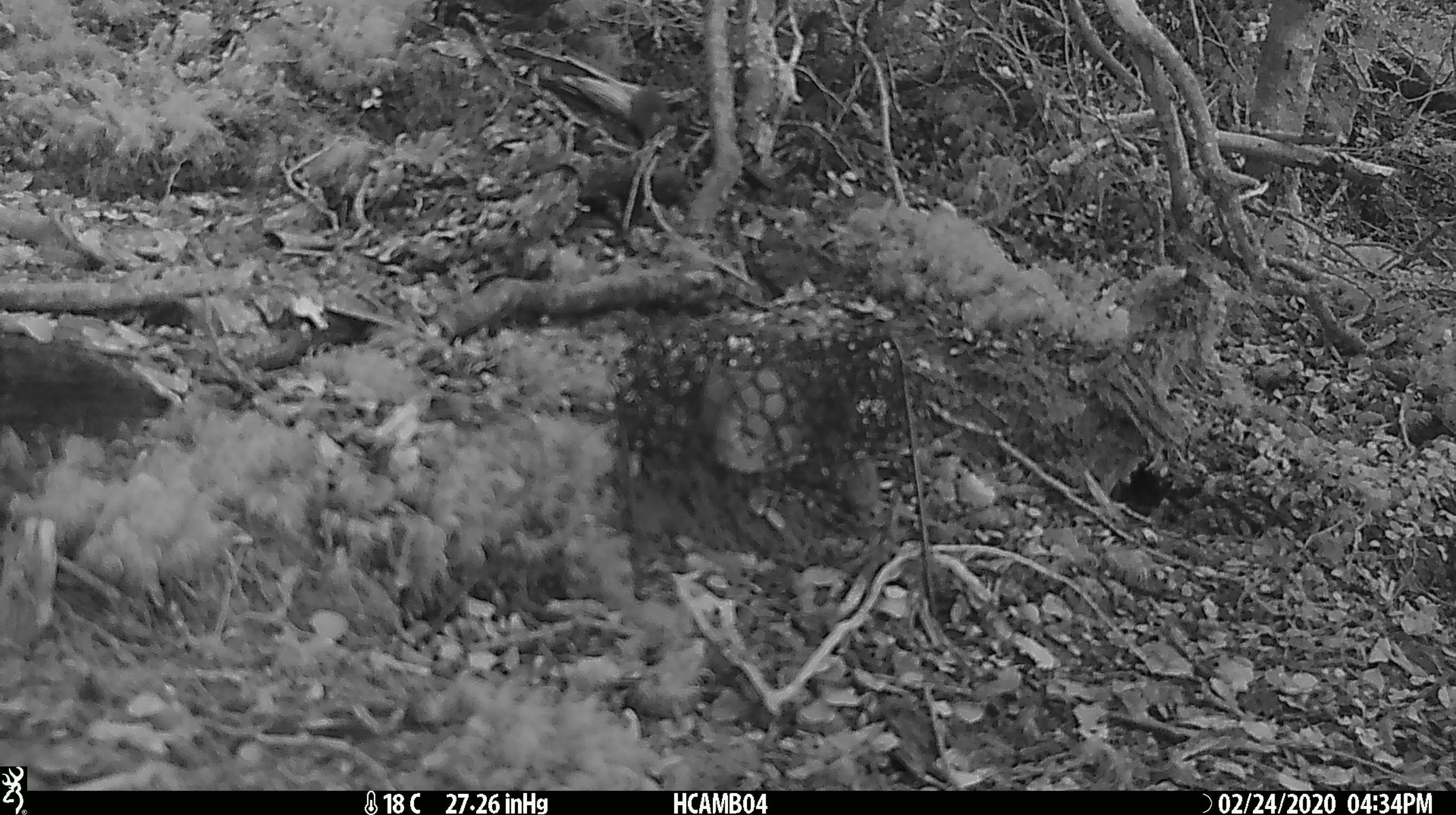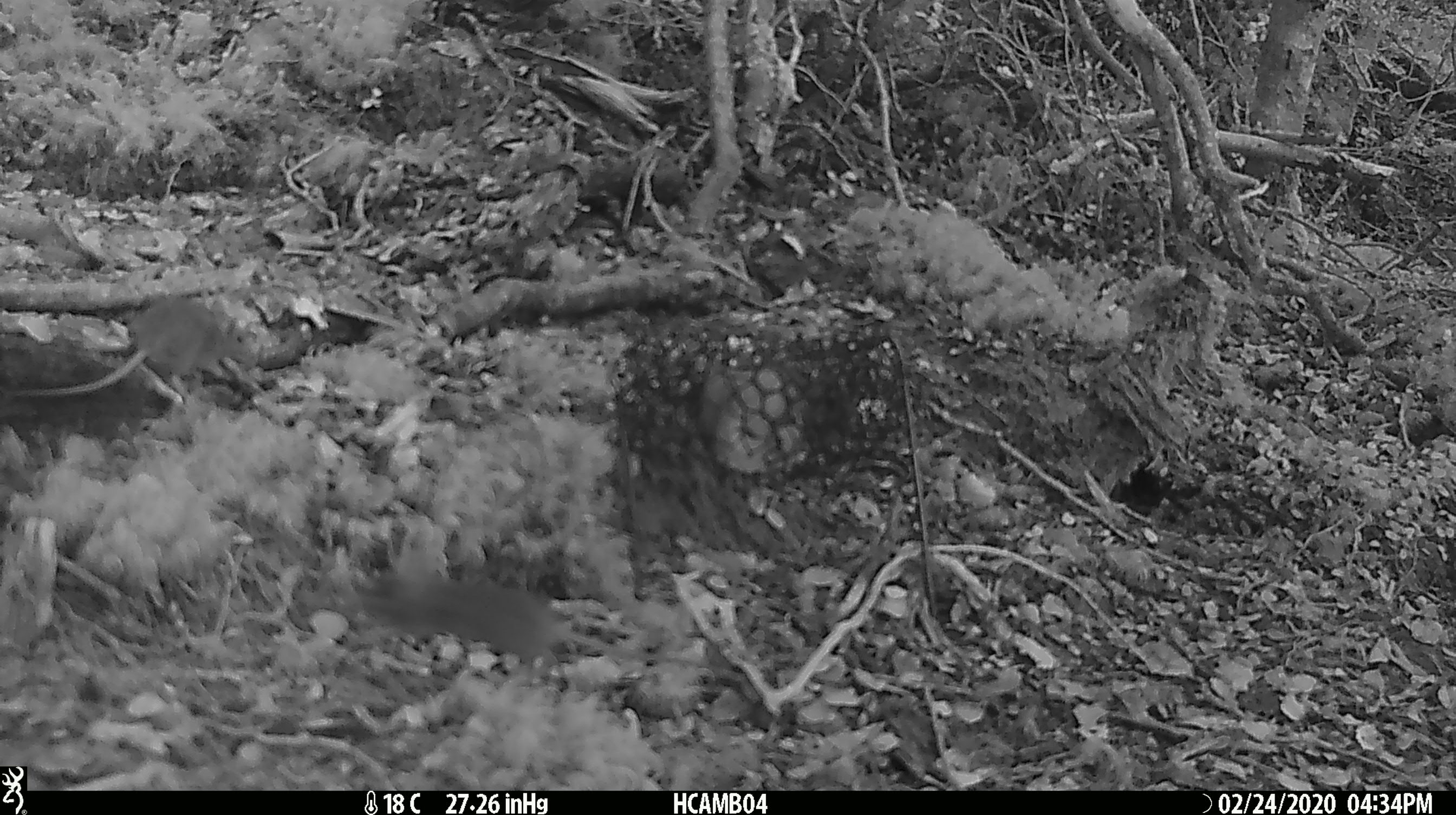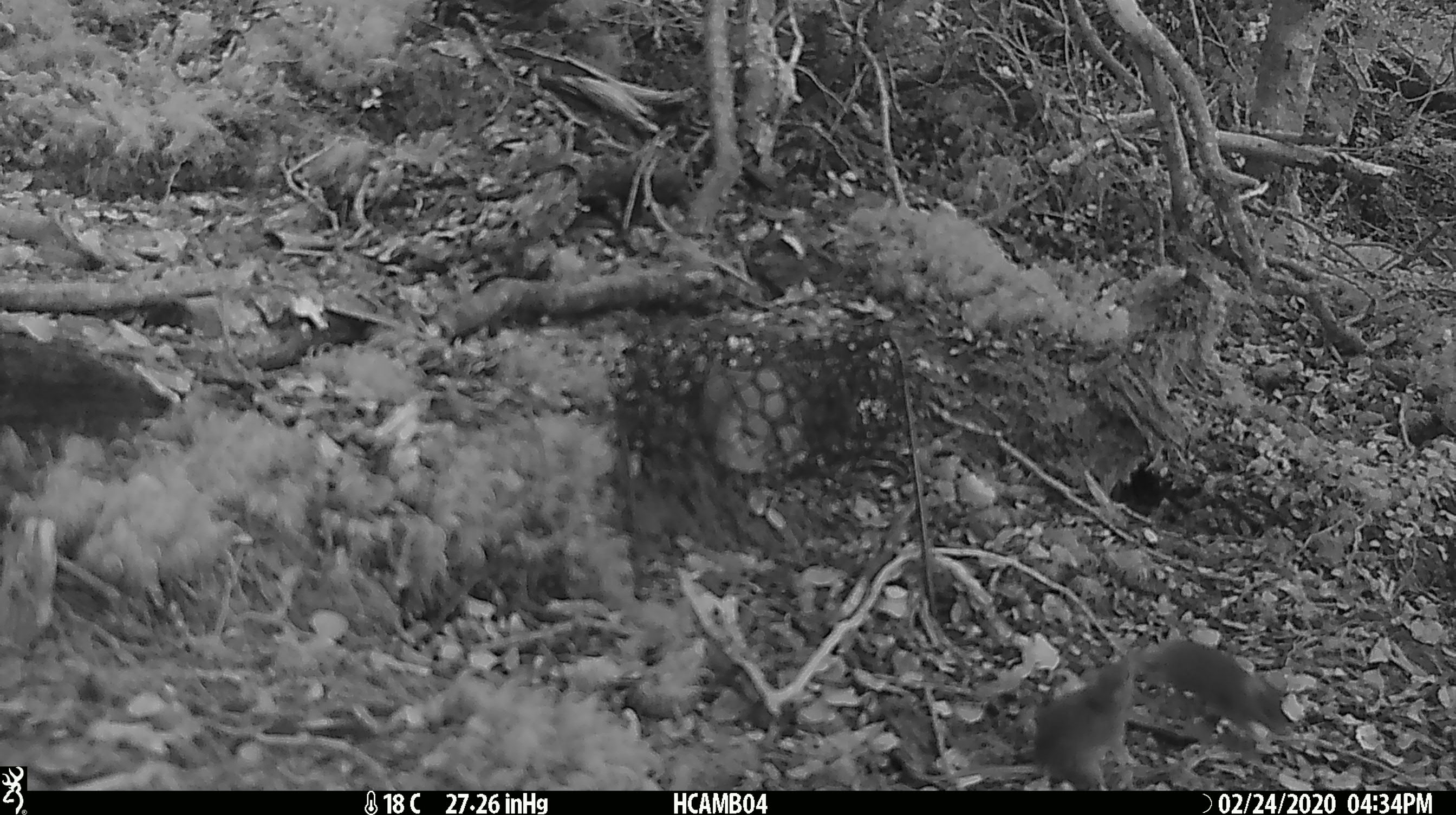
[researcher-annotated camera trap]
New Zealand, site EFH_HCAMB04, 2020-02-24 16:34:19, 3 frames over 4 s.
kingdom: Animalia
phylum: Chordata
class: Mammalia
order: Rodentia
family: Muridae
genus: Mus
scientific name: Mus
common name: mouse